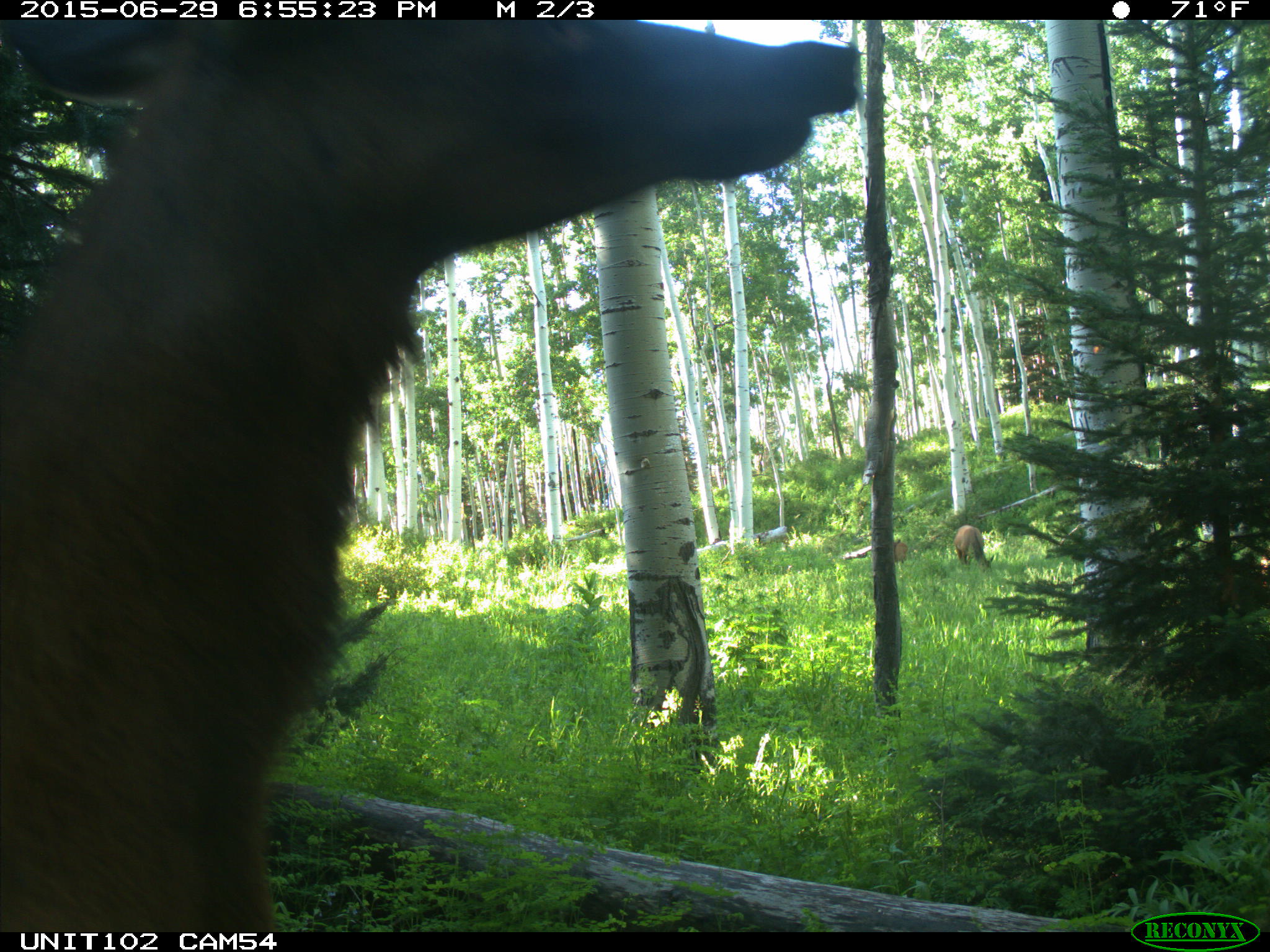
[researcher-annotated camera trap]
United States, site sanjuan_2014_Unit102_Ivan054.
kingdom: Animalia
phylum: Chordata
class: Mammalia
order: Artiodactyla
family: Cervidae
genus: Cervus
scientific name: Cervus elaphus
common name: red deer